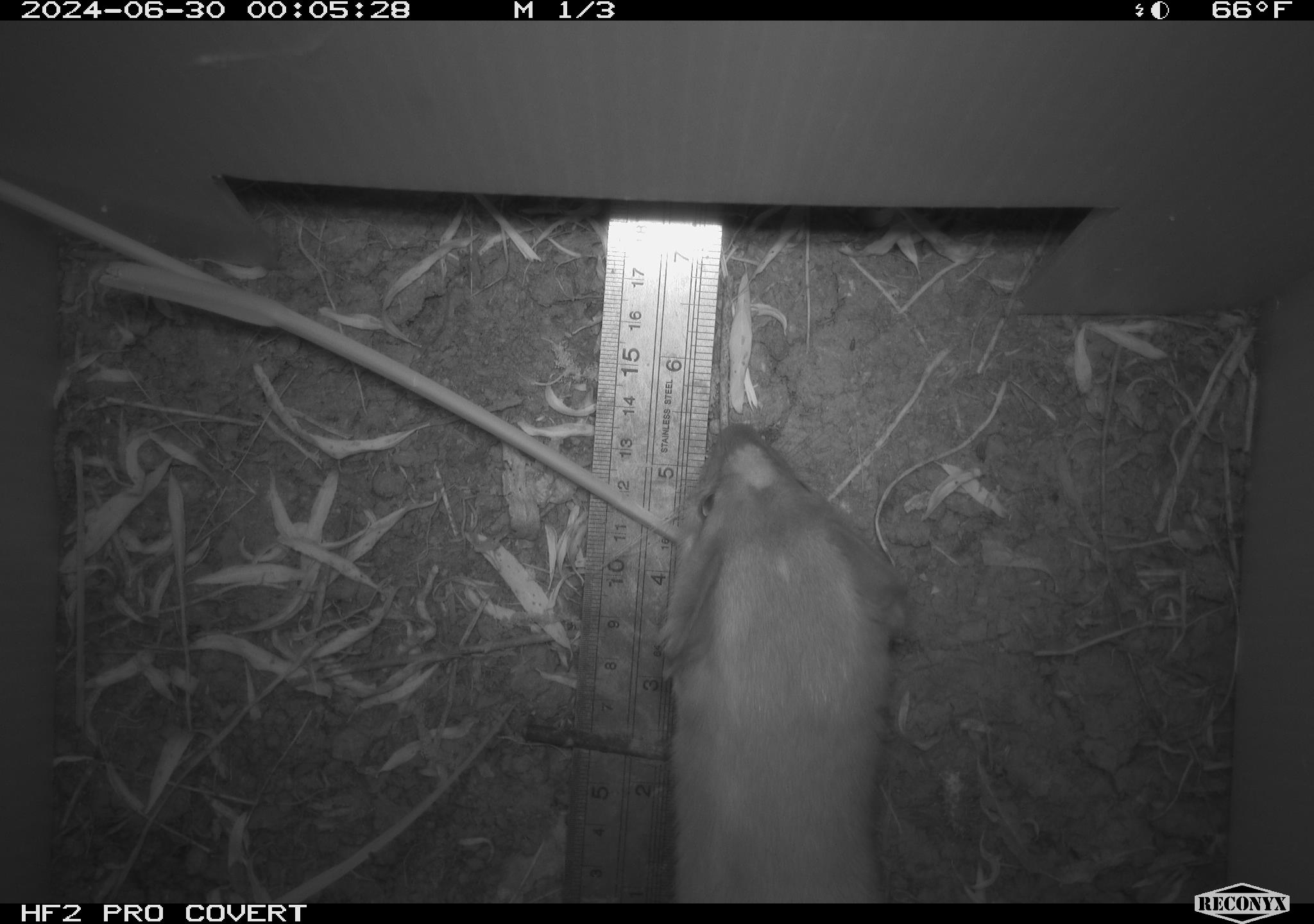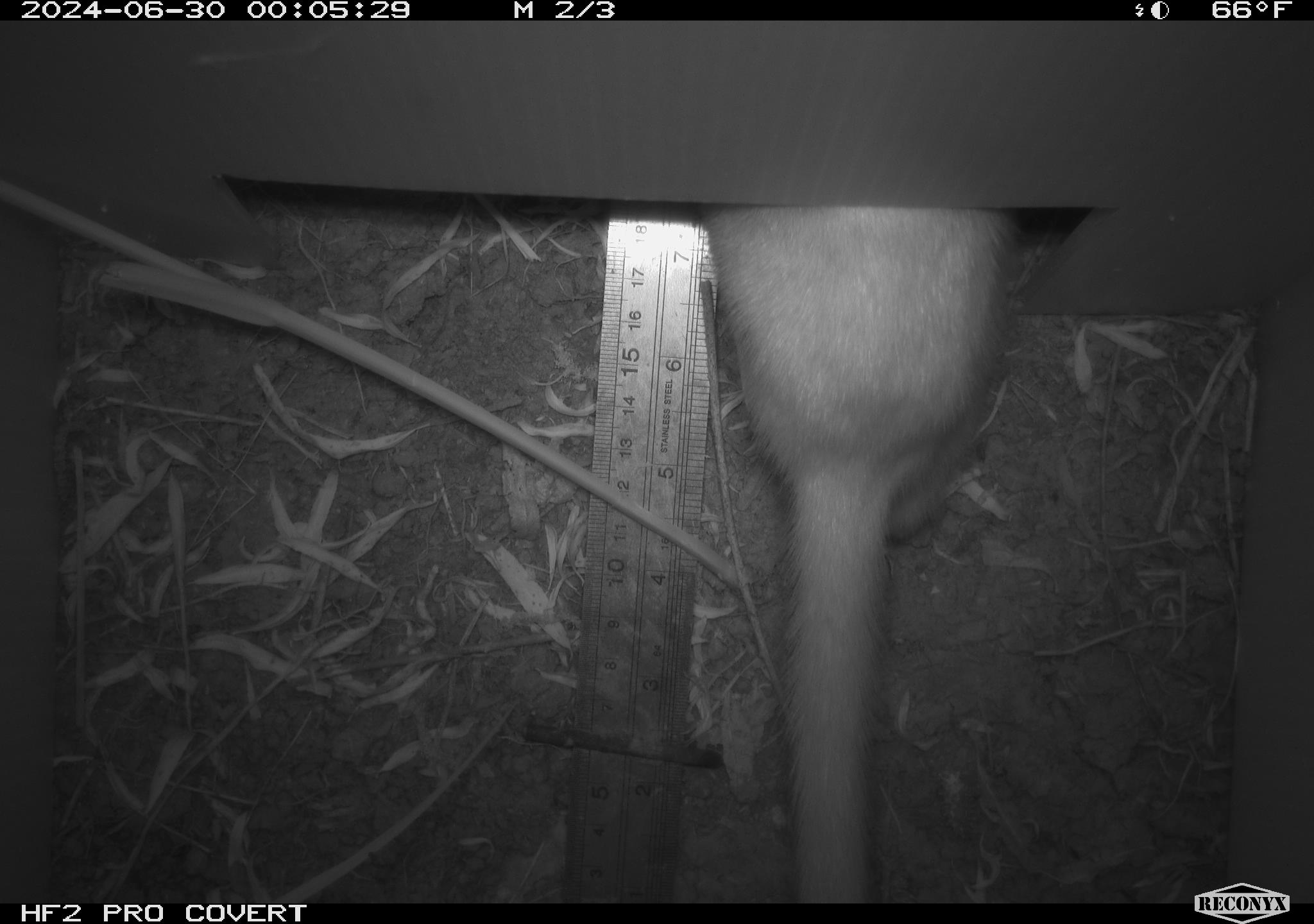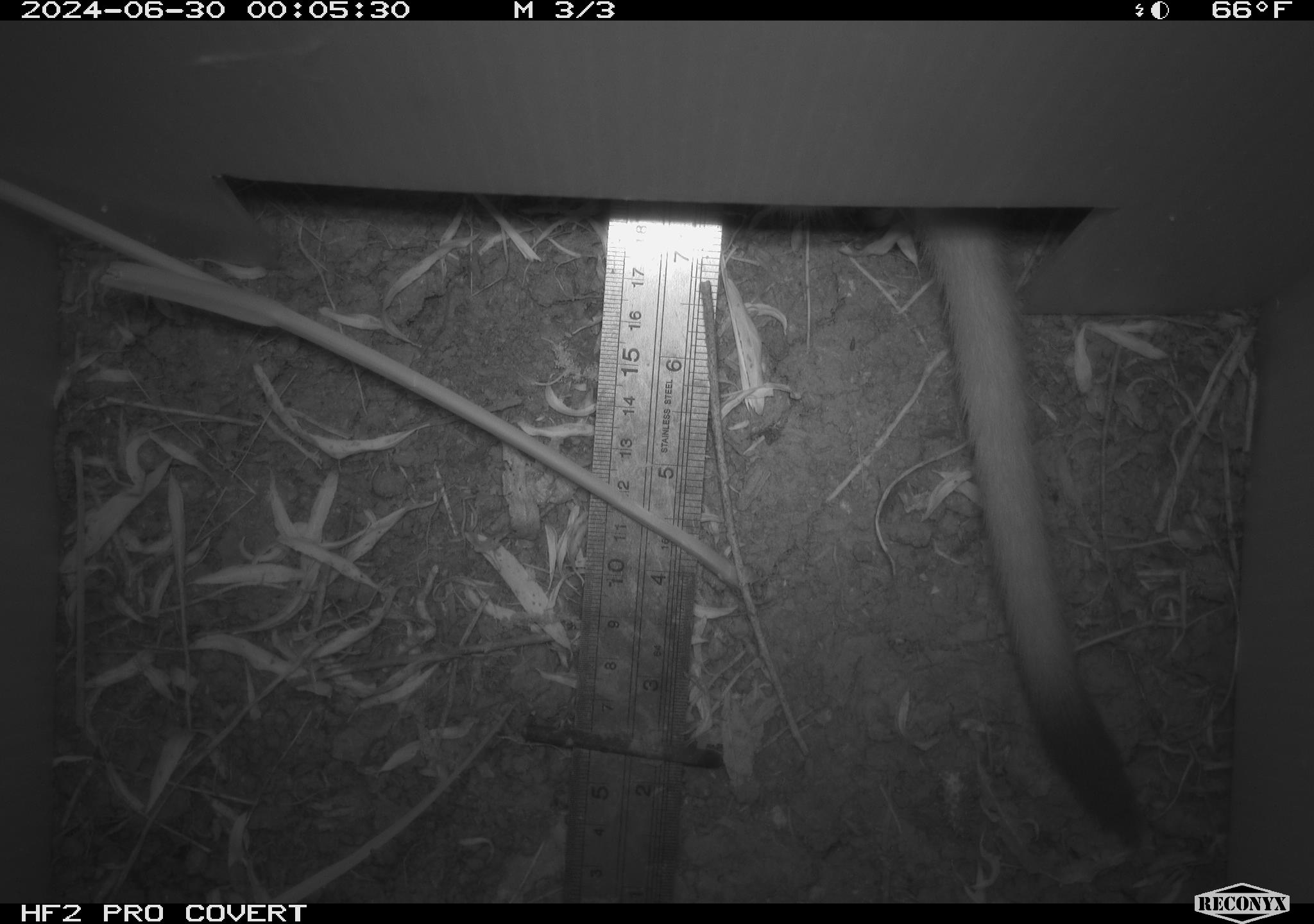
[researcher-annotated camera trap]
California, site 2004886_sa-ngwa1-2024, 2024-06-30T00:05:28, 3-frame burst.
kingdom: Animalia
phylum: Chordata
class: Mammalia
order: Carnivora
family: Mustelidae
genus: Neogale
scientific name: Neogale frenata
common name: long-tailed weasel